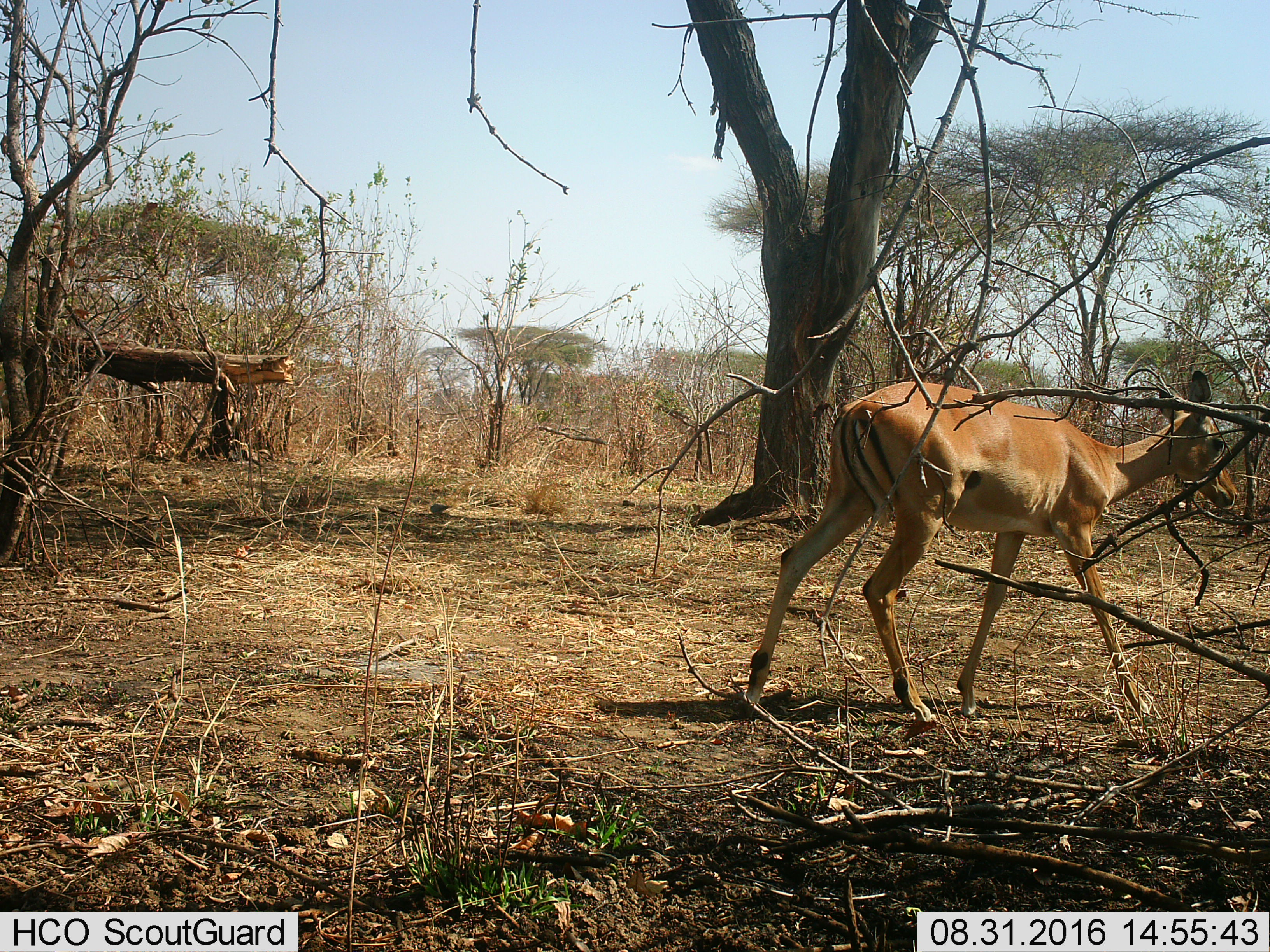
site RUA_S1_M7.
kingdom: Animalia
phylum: Chordata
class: Mammalia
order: Artiodactyla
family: Bovidae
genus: Aepyceros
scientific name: Aepyceros melampus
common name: impala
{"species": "impala (Aepyceros melampus)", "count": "1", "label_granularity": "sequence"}